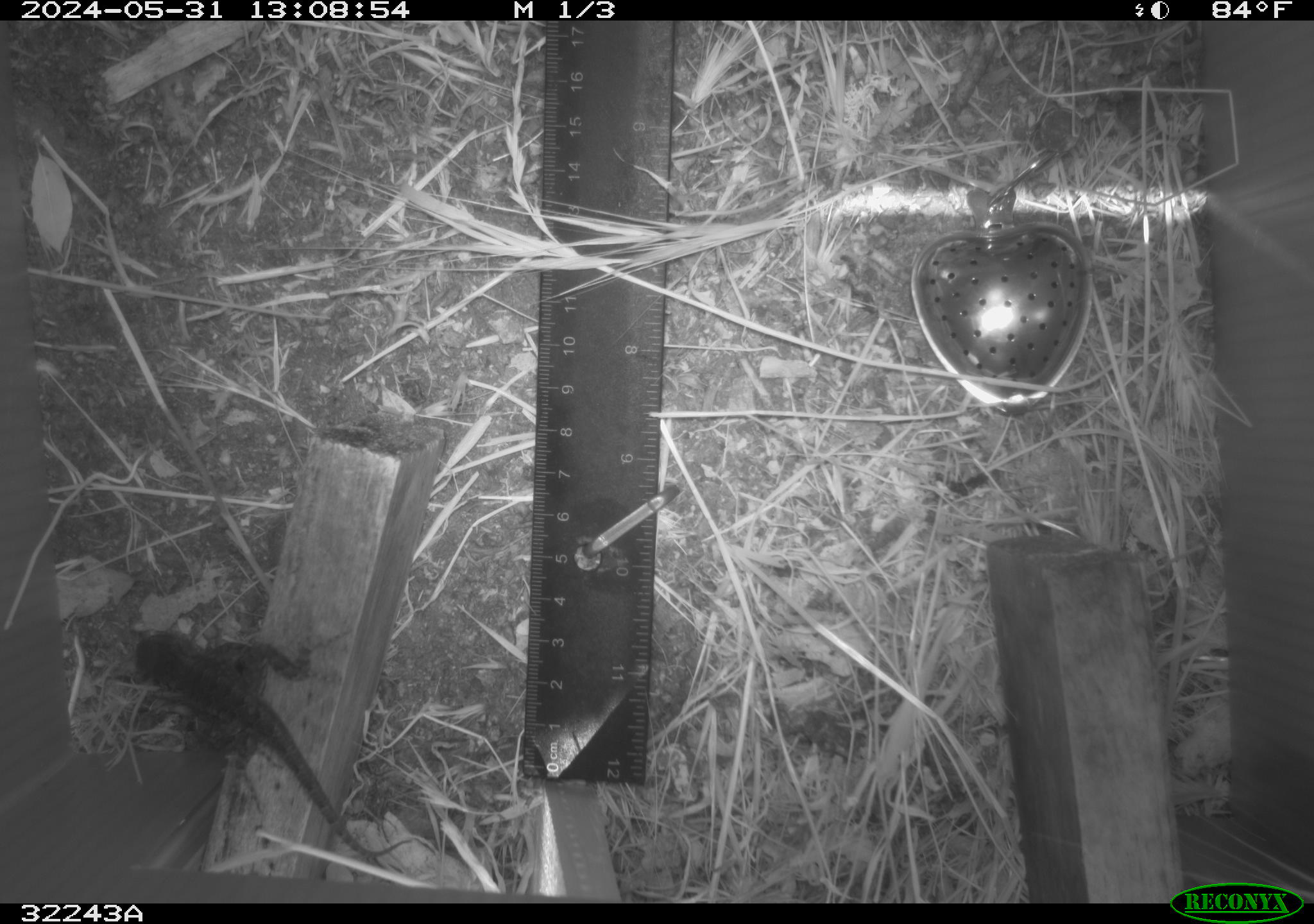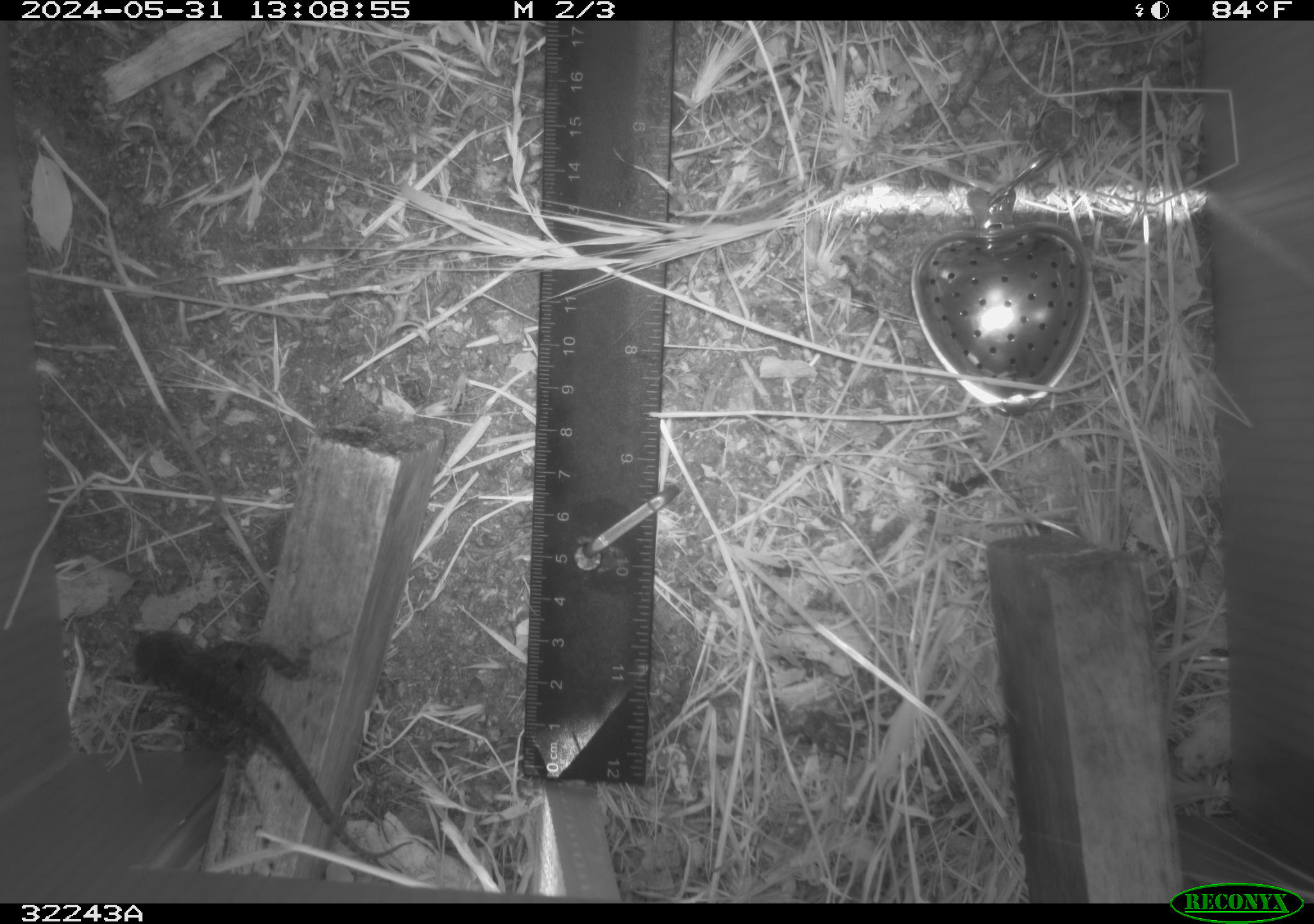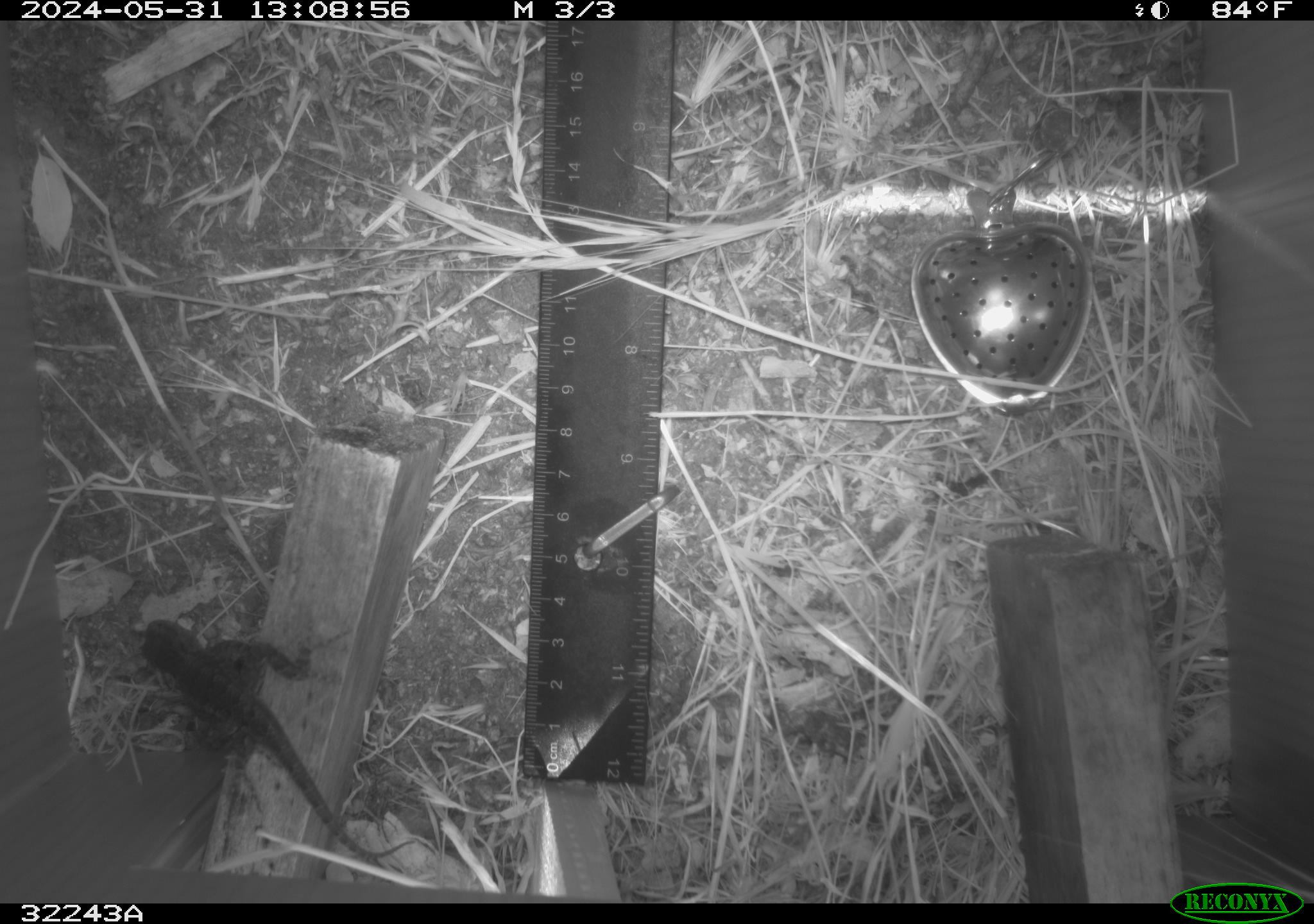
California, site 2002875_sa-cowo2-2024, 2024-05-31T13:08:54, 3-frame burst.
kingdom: Animalia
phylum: Chordata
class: Reptilia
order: Squamata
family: Phrynosomatidae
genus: Sceloporus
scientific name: Sceloporus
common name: spiny lizards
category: sceloporus species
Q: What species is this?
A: Sceloporus species (spiny lizards) (Sceloporus).